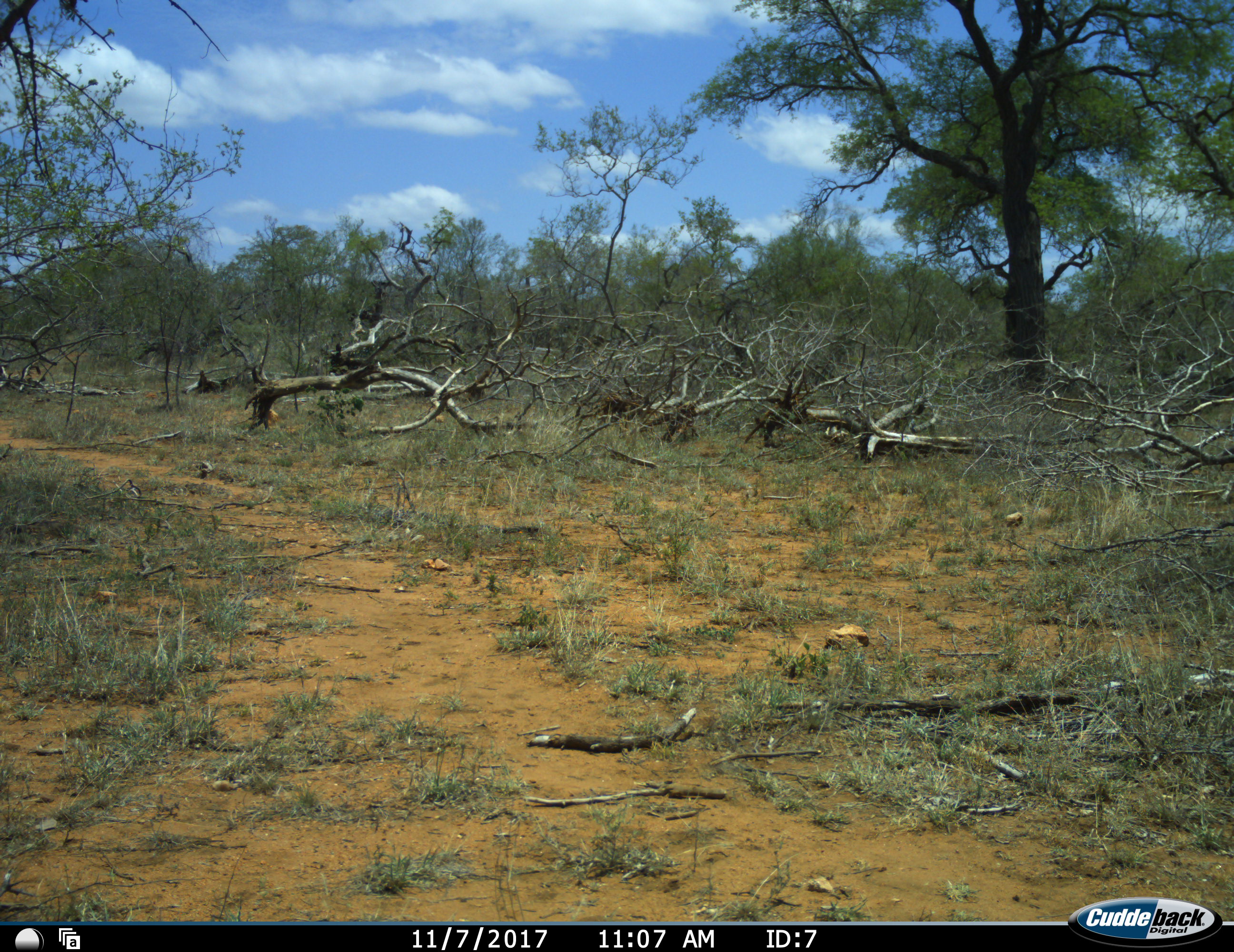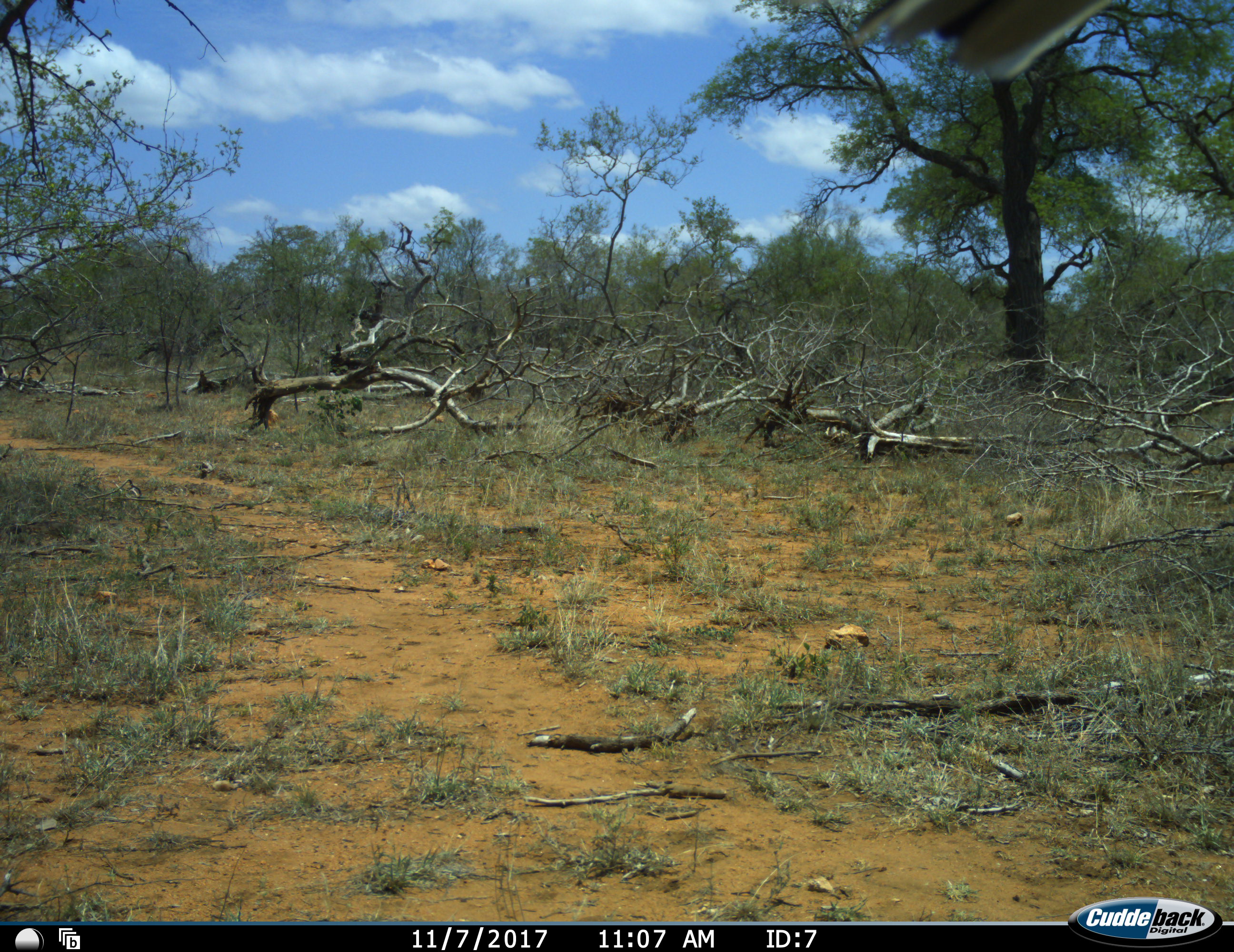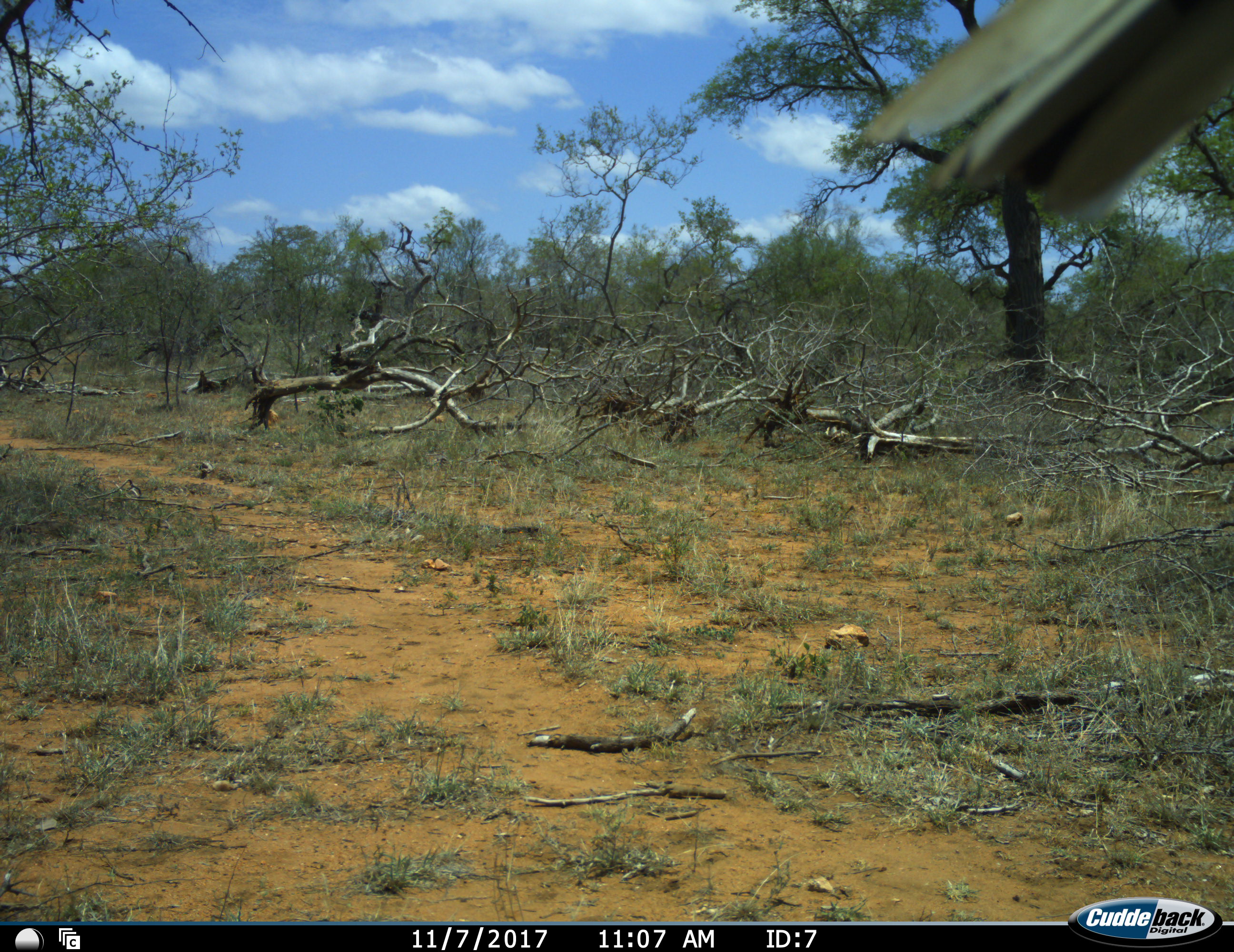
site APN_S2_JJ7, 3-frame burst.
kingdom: Animalia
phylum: Chordata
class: Aves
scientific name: Aves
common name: bird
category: birdother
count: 1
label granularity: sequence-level